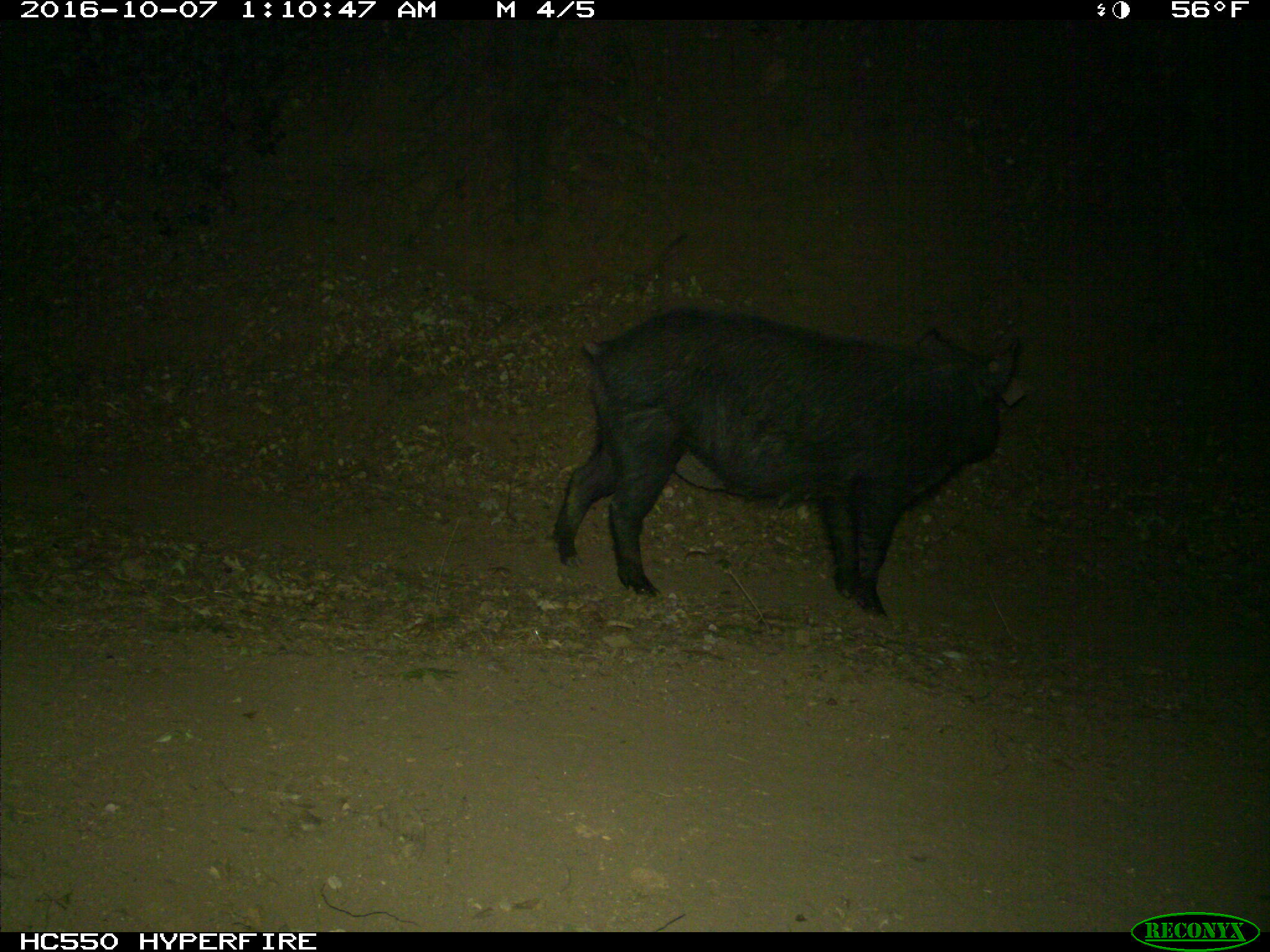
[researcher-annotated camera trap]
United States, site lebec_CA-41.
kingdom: Animalia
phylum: Chordata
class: Mammalia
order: Artiodactyla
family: Suidae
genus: Sus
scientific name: Sus scrofa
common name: wild boar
Sus scrofa (wild boar).